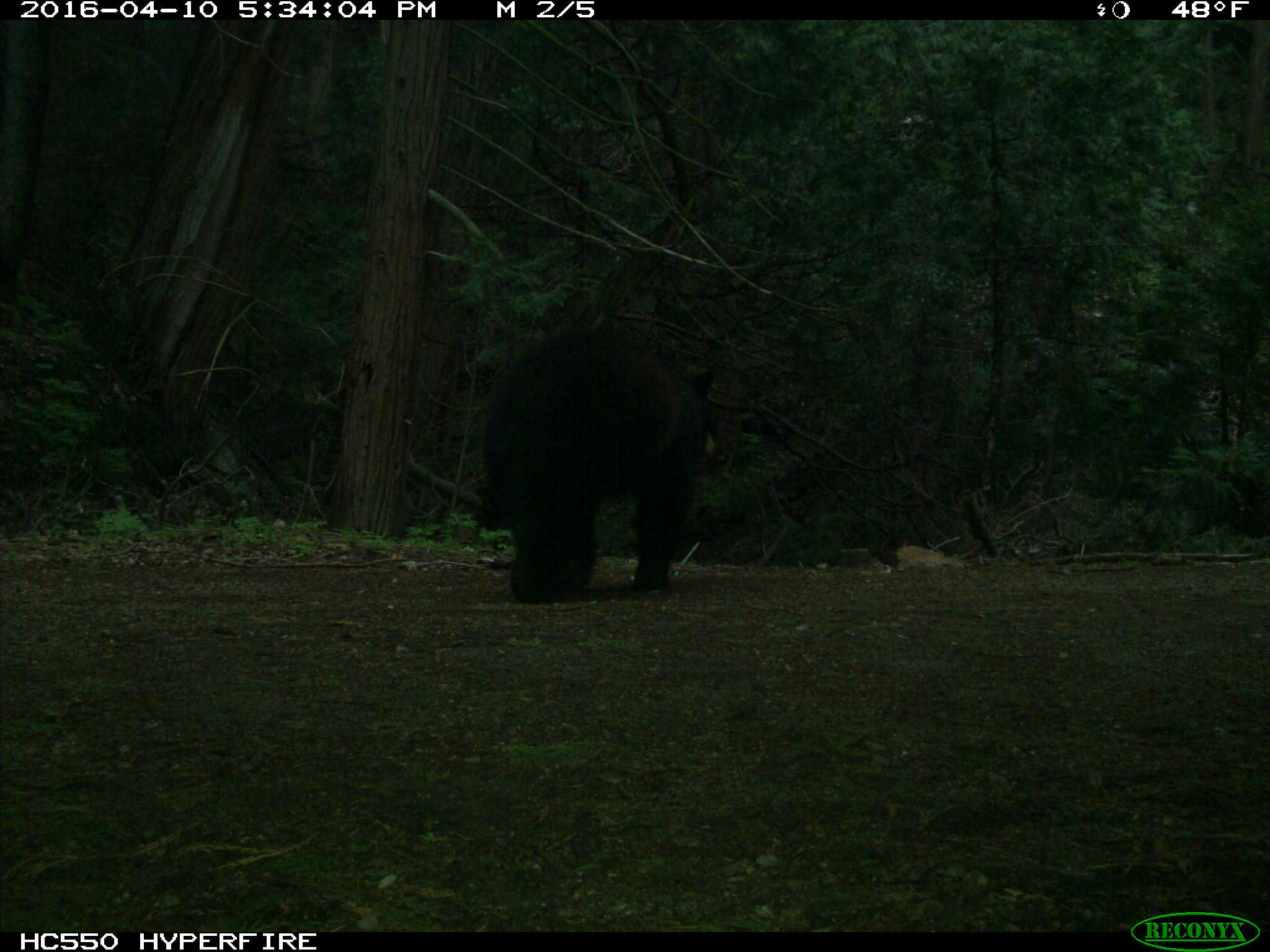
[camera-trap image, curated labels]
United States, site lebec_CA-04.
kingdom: Animalia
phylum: Chordata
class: Mammalia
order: Carnivora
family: Ursidae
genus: Ursus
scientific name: Ursus americanus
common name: american black bear